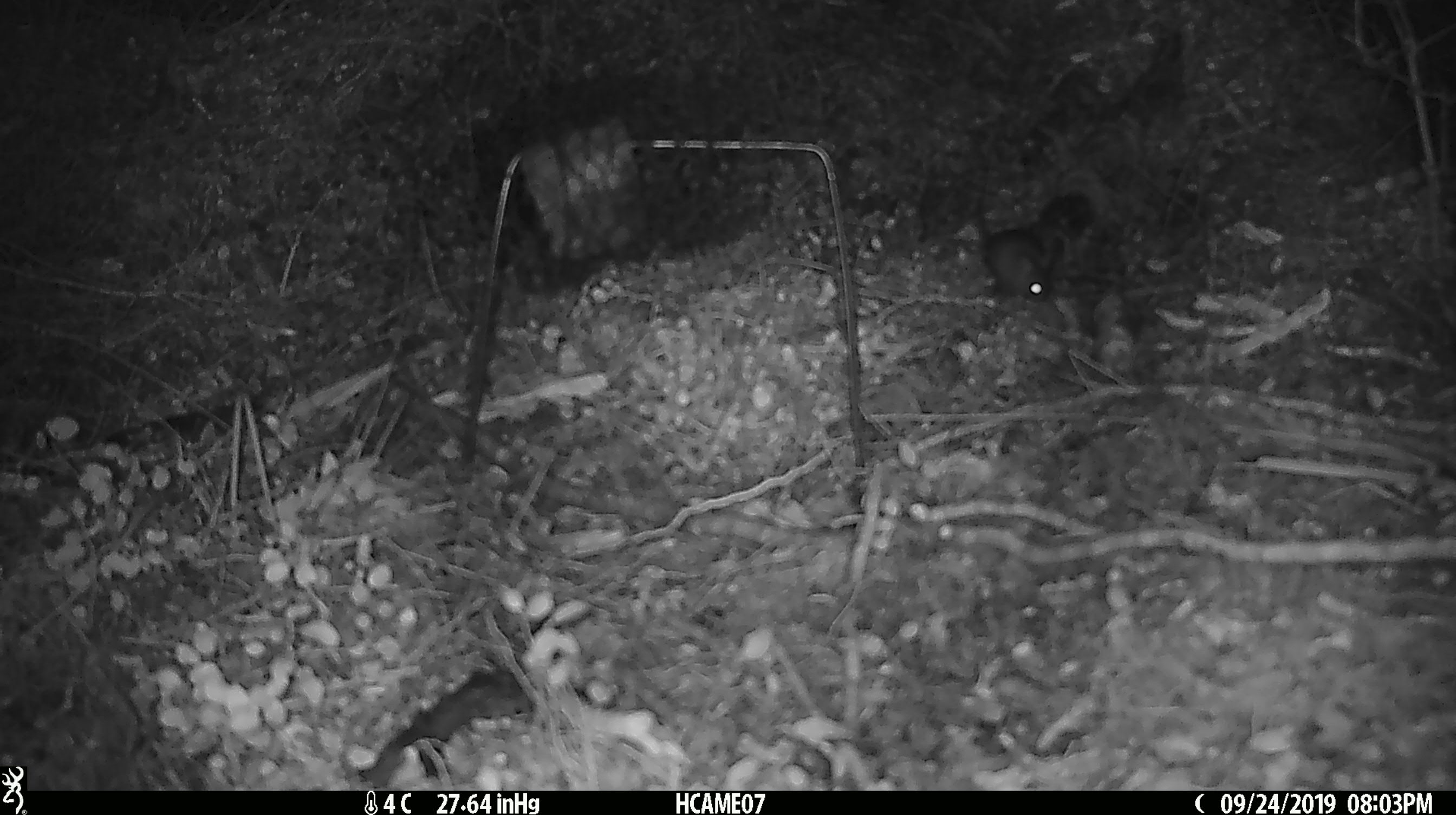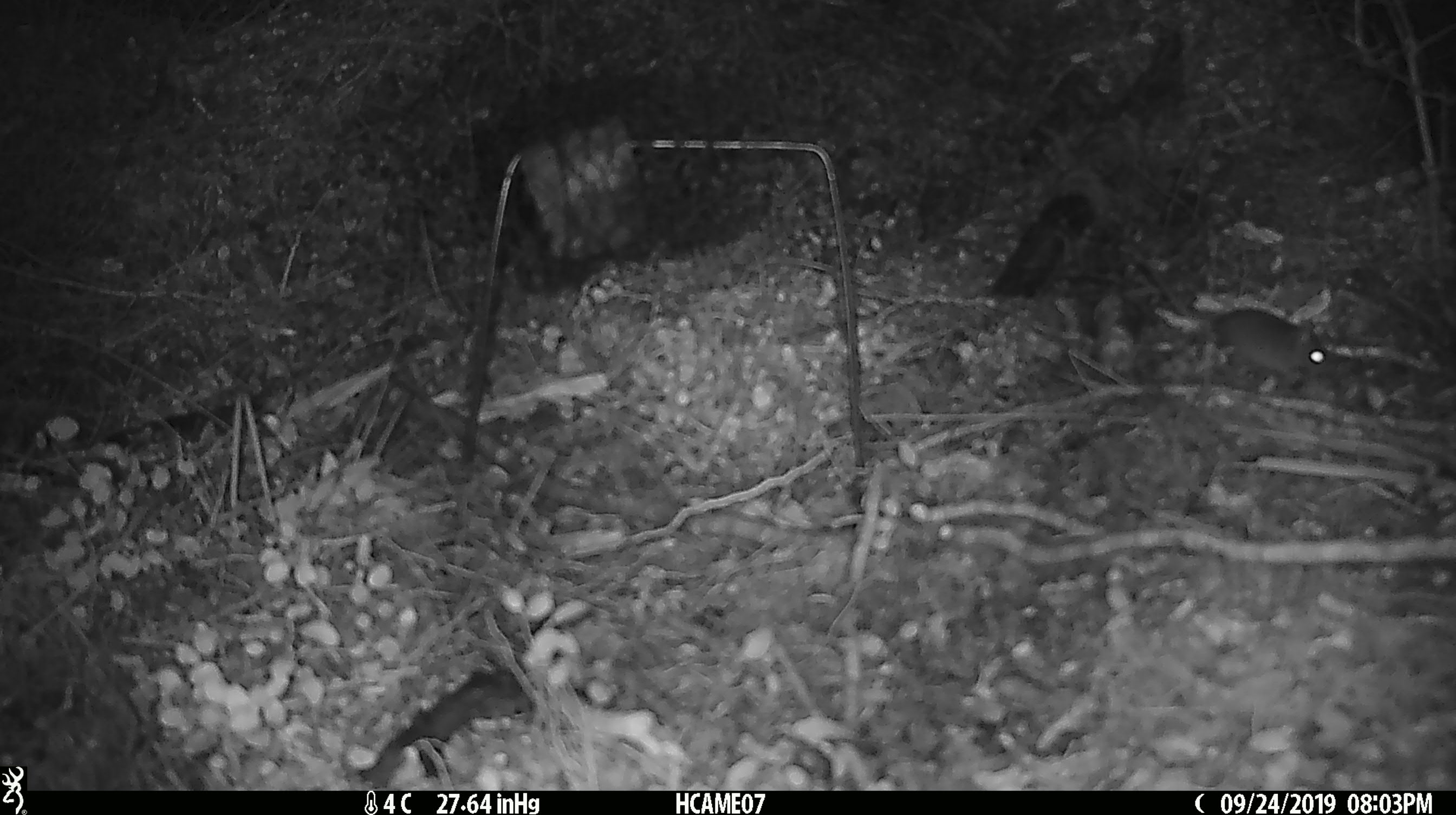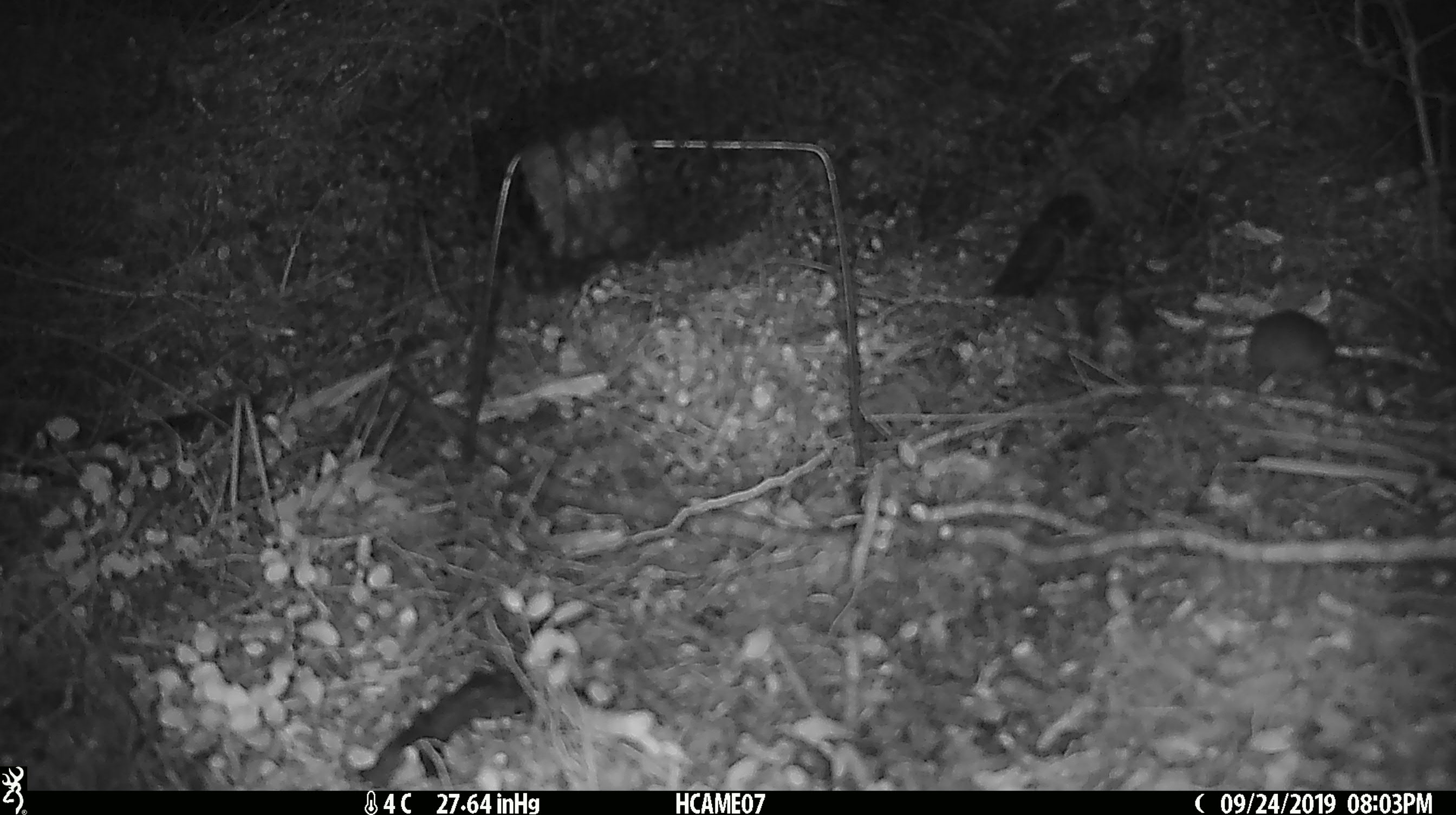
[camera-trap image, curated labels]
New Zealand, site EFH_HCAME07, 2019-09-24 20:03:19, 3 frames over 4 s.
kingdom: Animalia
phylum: Chordata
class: Mammalia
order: Rodentia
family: Muridae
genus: Mus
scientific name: Mus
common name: mouse